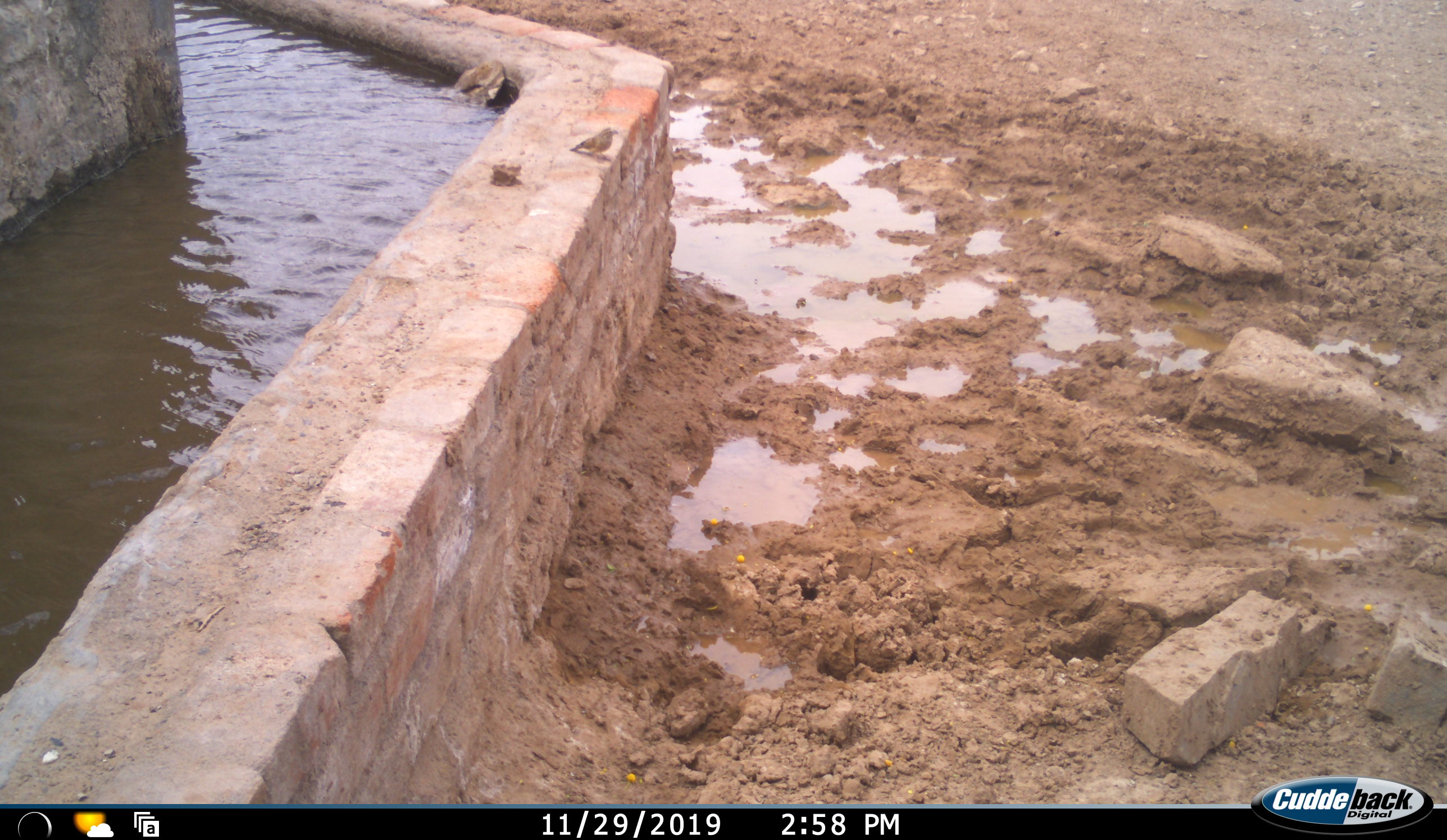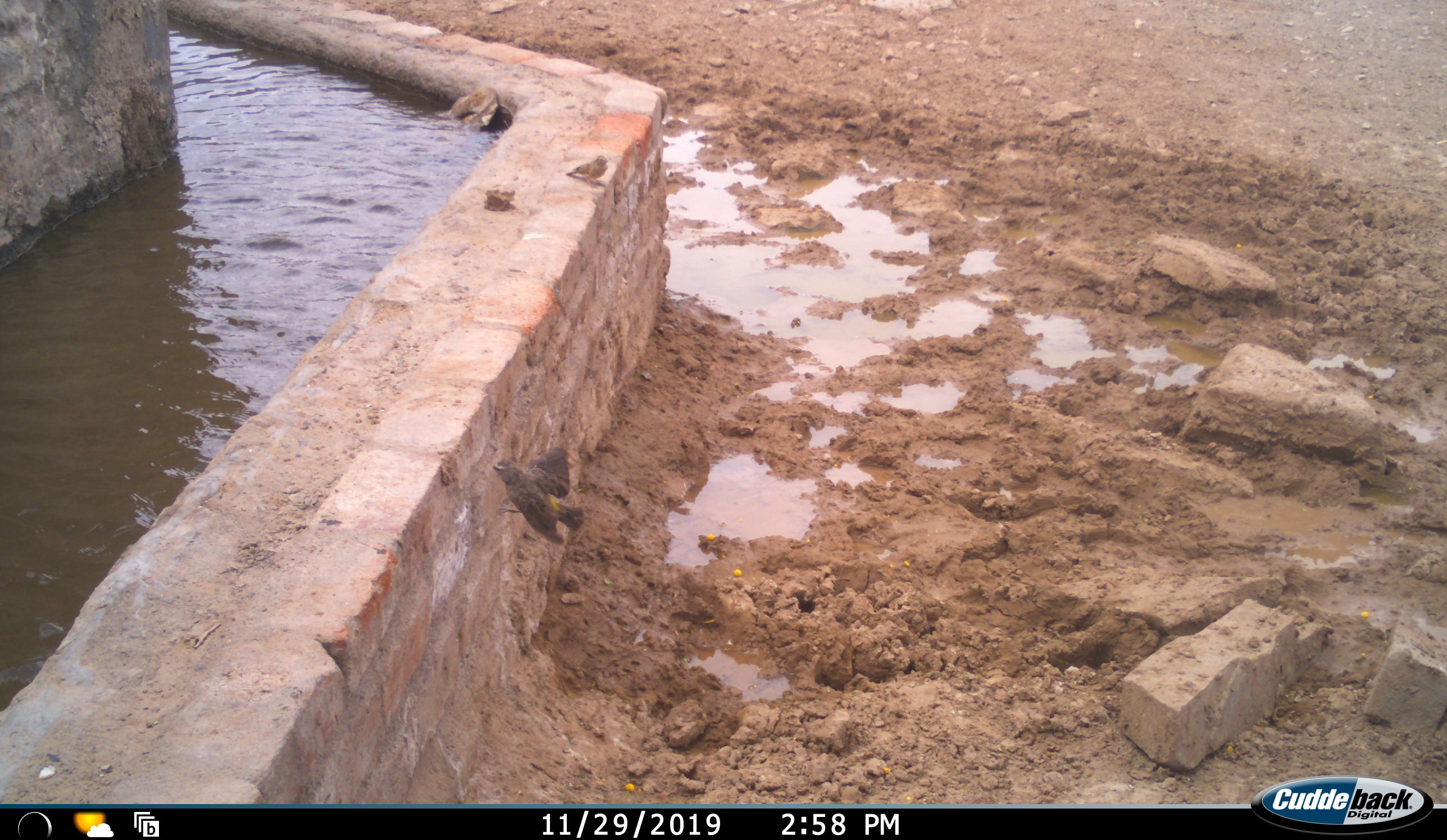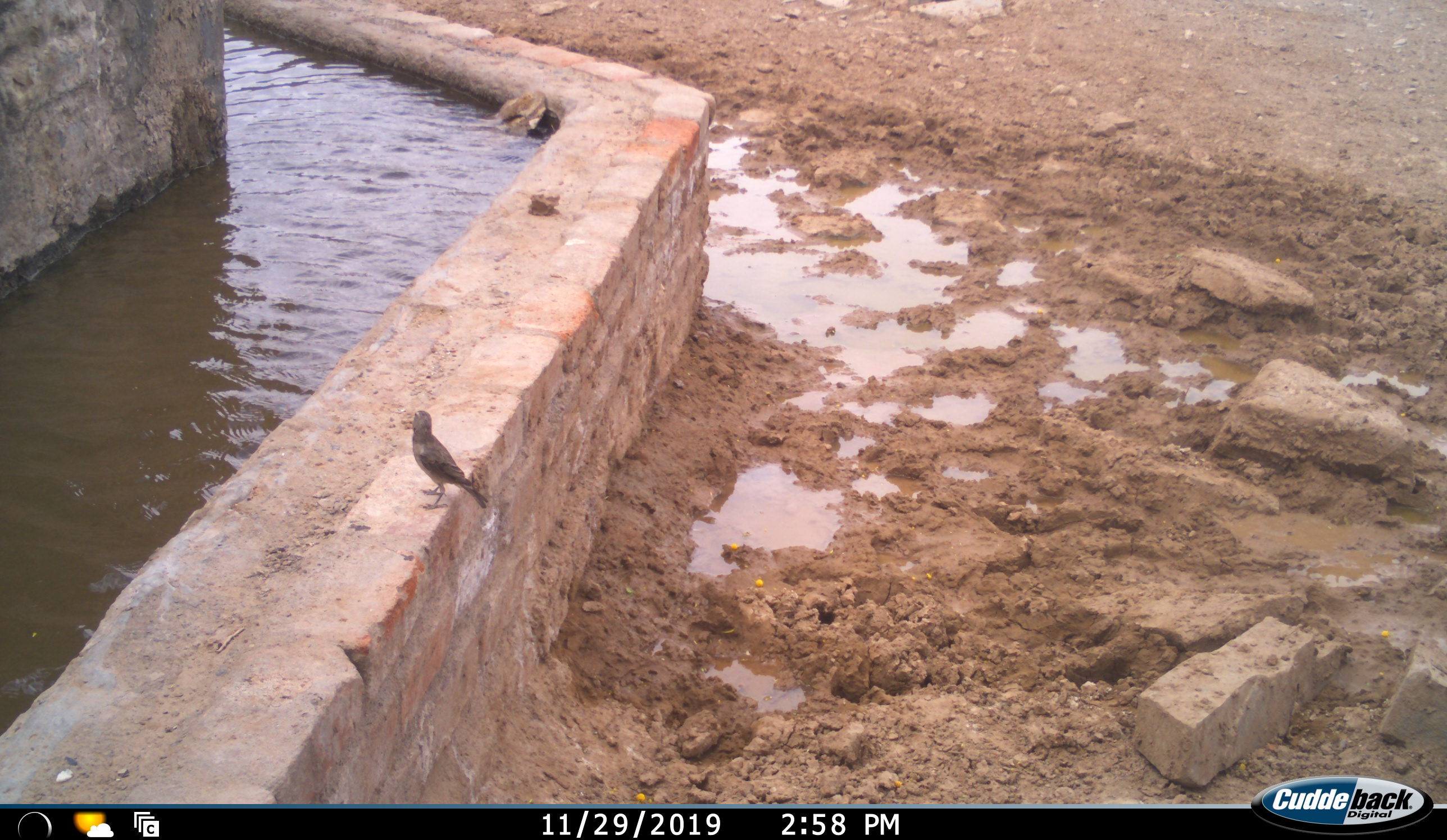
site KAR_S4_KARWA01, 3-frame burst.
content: unidentified animal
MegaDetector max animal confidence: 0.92